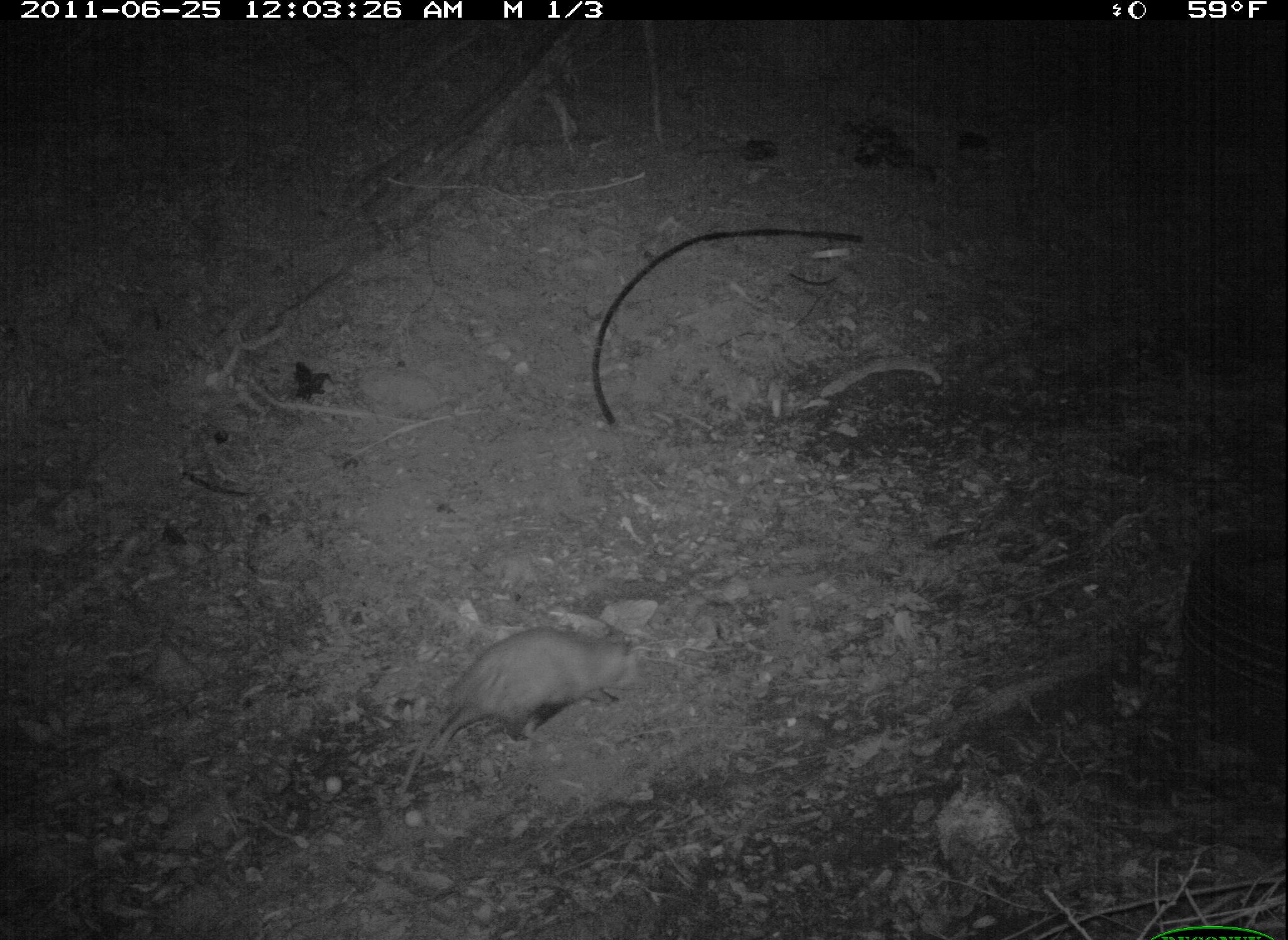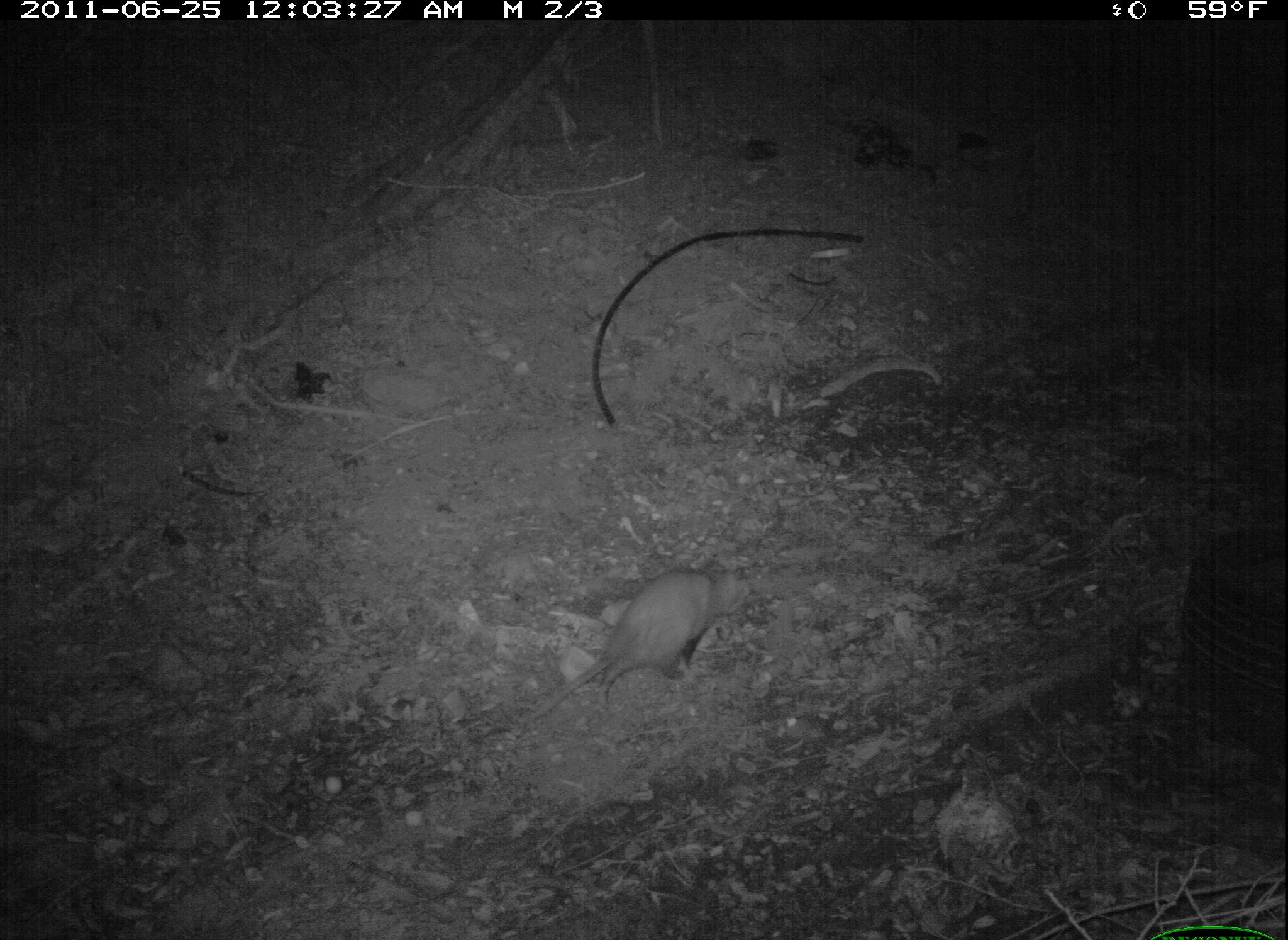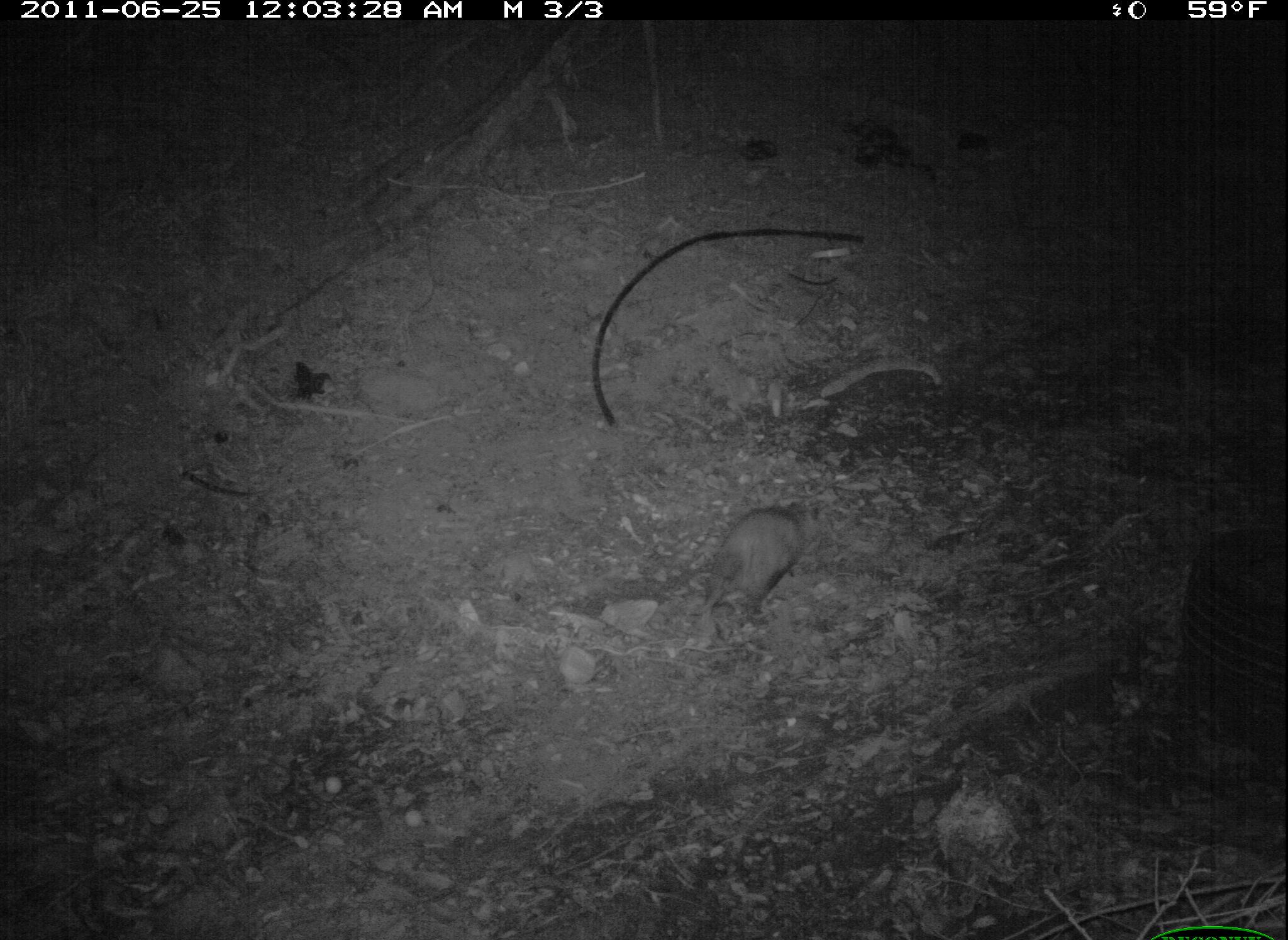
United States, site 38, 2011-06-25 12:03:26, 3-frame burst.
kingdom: Animalia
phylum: Chordata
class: Mammalia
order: Didelphimorphia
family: Didelphidae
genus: Didelphis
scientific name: Didelphis virginiana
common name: virginia opossum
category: opossum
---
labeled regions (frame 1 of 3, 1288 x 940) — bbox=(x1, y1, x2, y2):
opossum: bbox=(383, 614, 647, 802)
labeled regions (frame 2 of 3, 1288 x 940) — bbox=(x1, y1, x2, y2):
opossum: bbox=(533, 567, 760, 731)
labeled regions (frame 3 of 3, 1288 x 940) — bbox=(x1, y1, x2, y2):
opossum: bbox=(662, 493, 829, 639)